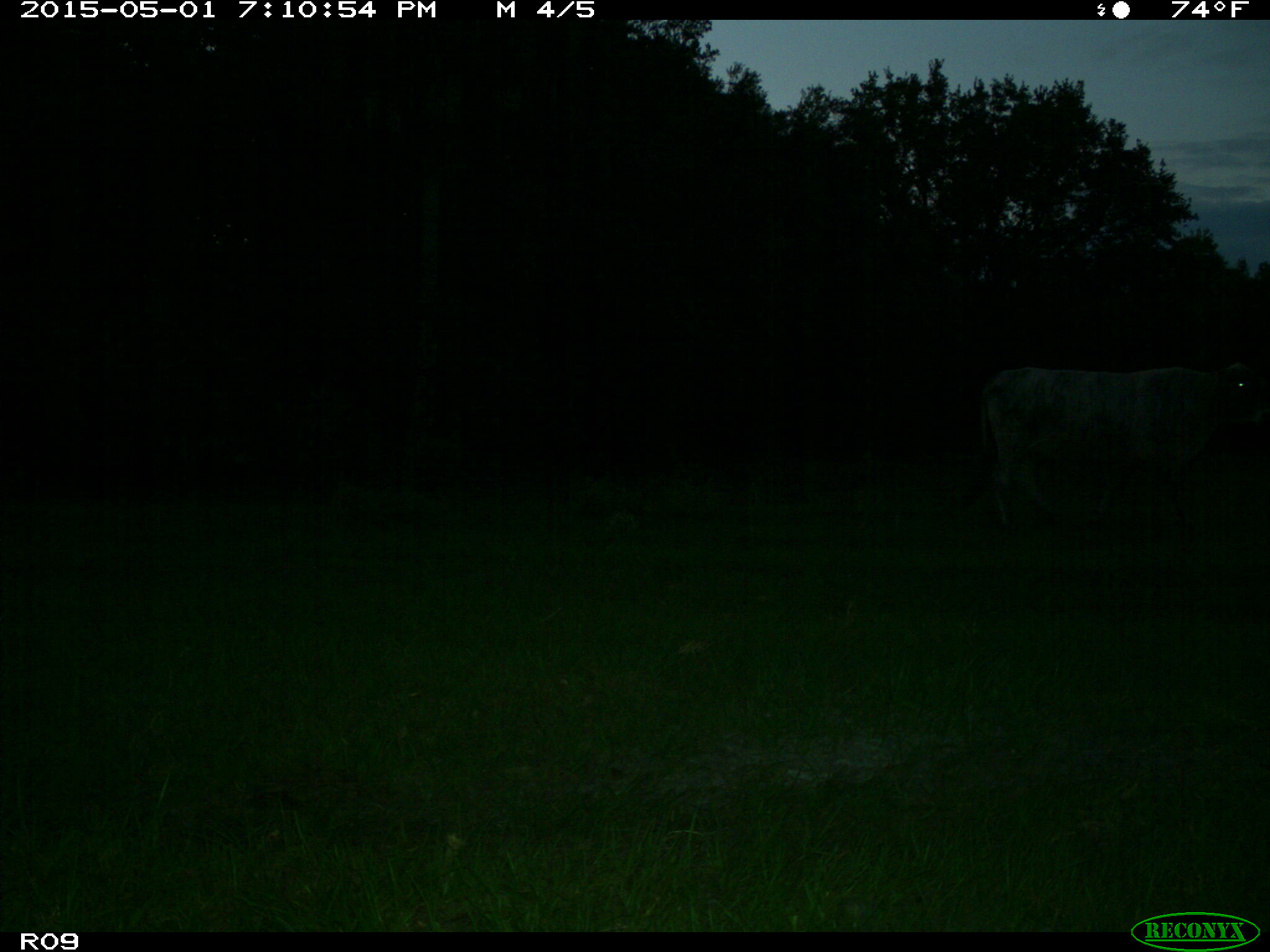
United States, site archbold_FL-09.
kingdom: Animalia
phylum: Chordata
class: Mammalia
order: Artiodactyla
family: Bovidae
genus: Bos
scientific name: Bos taurus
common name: domestic cow